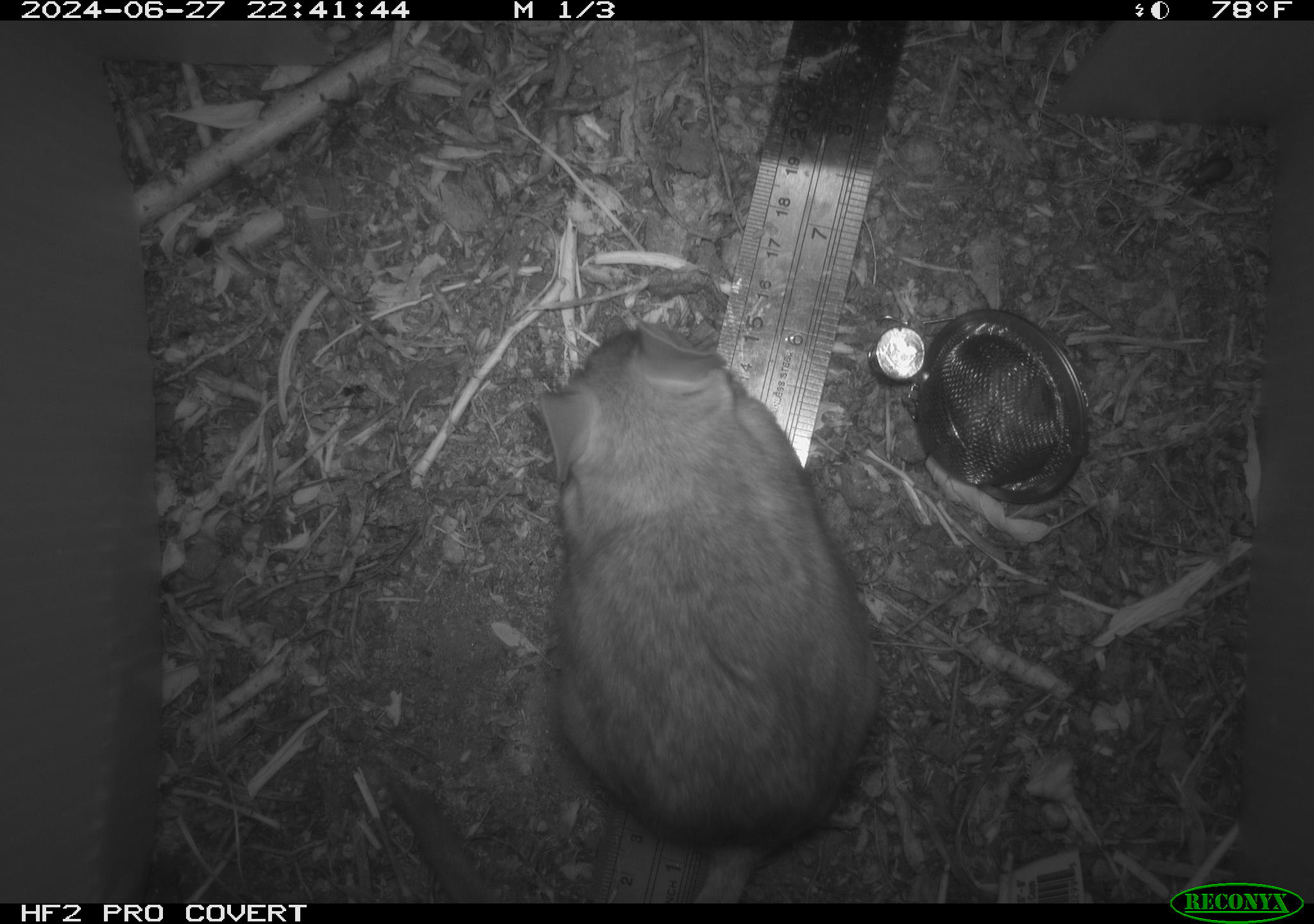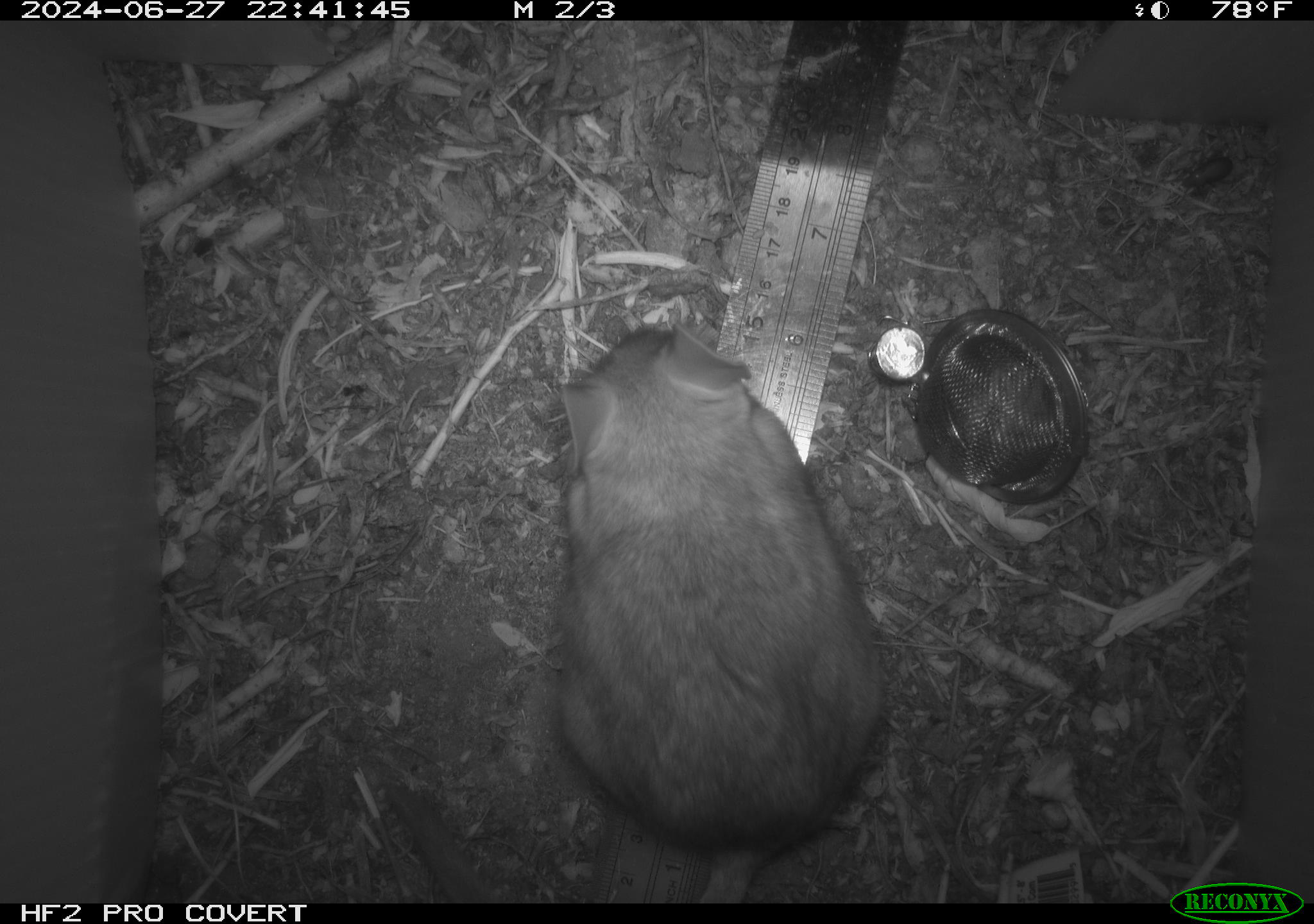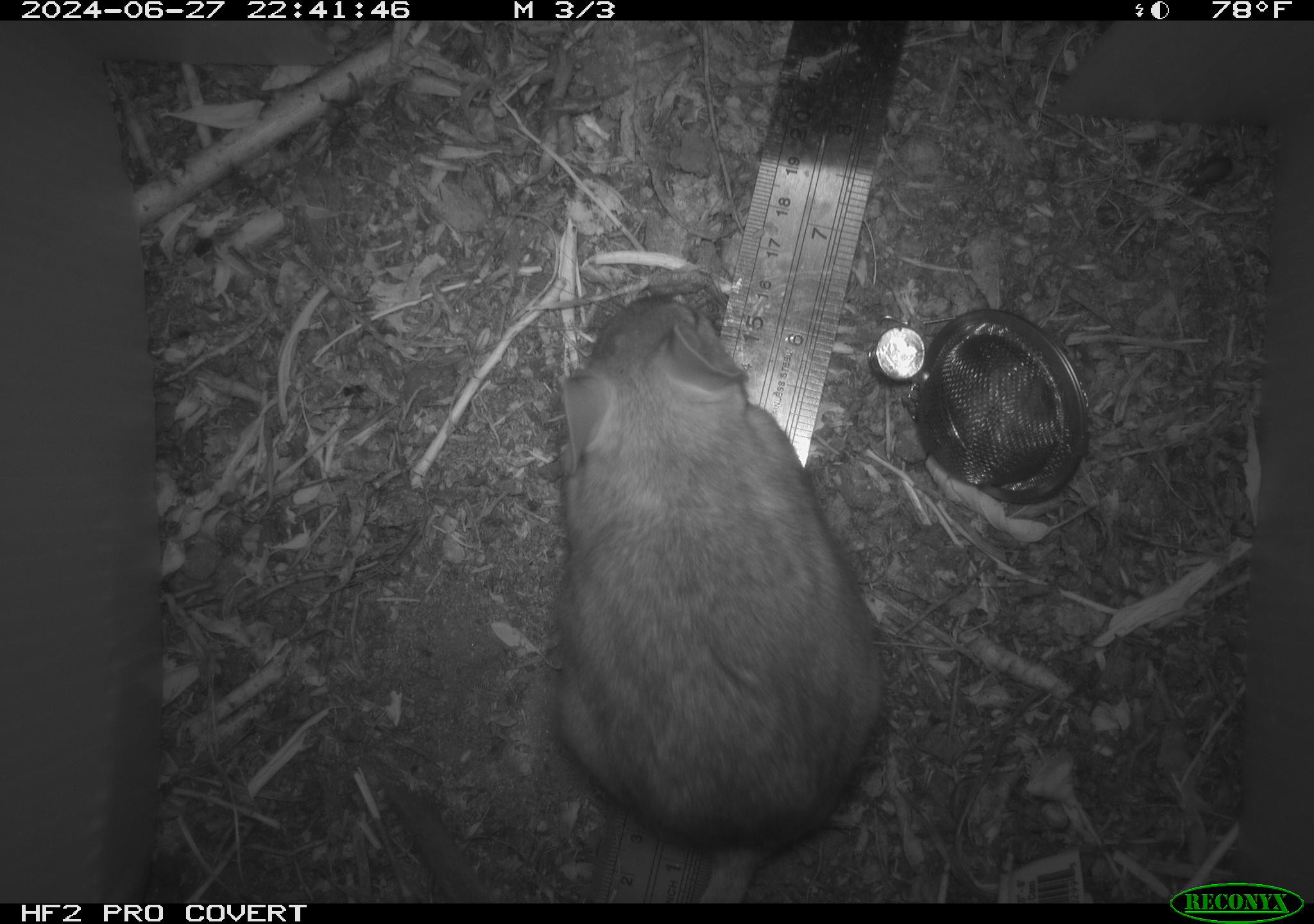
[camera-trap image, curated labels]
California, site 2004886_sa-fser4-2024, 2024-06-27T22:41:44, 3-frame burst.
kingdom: Animalia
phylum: Chordata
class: Mammalia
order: Rodentia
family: Sciuridae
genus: Neotamias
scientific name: Neotamias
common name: western chipmunks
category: neotamias species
Neotamias species (western chipmunks) (Neotamias).